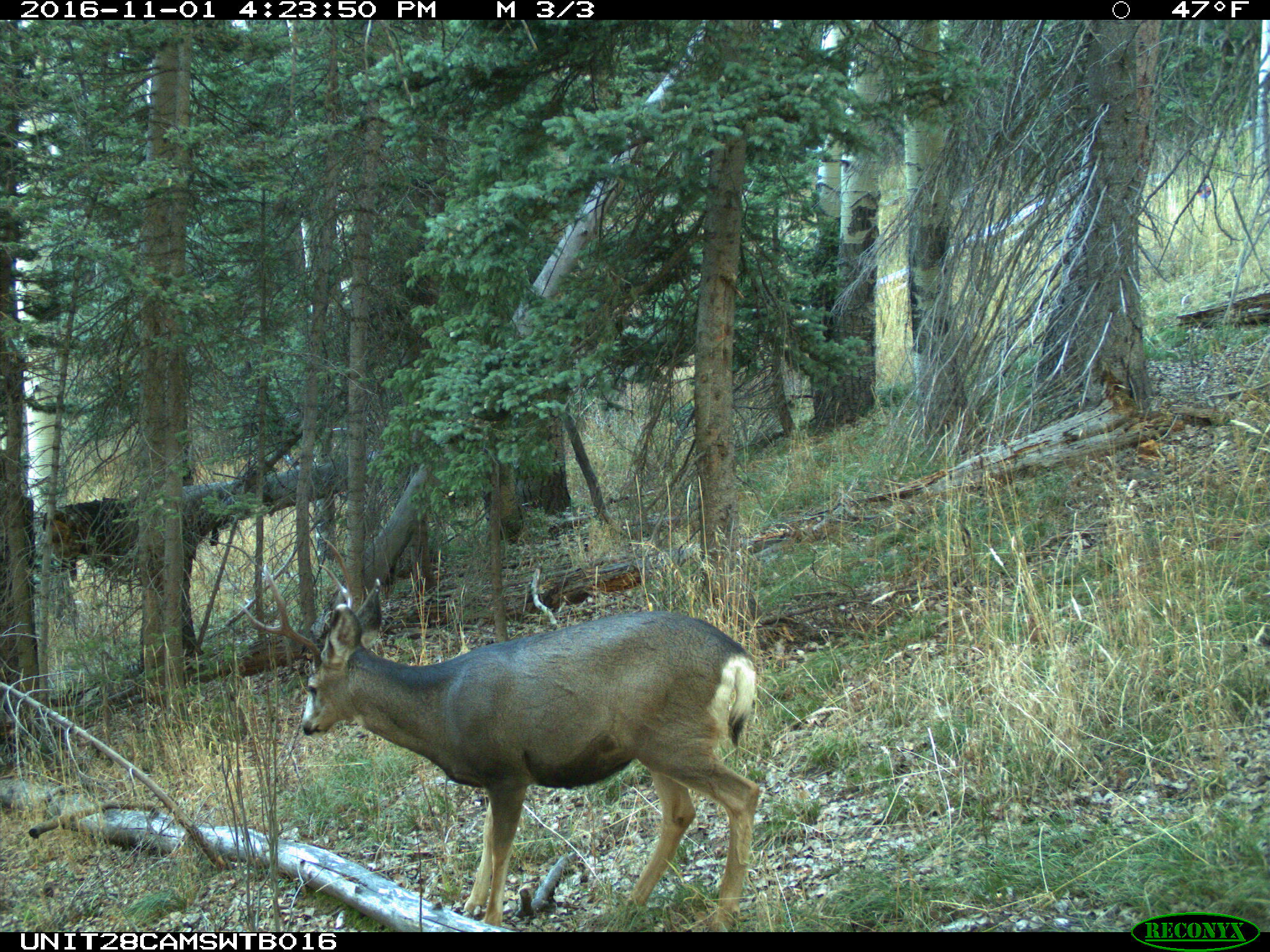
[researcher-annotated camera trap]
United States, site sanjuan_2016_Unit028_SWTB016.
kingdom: Animalia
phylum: Chordata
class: Mammalia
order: Artiodactyla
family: Cervidae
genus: Odocoileus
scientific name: Odocoileus hemionus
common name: mule deer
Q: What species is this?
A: Odocoileus hemionus (mule deer).